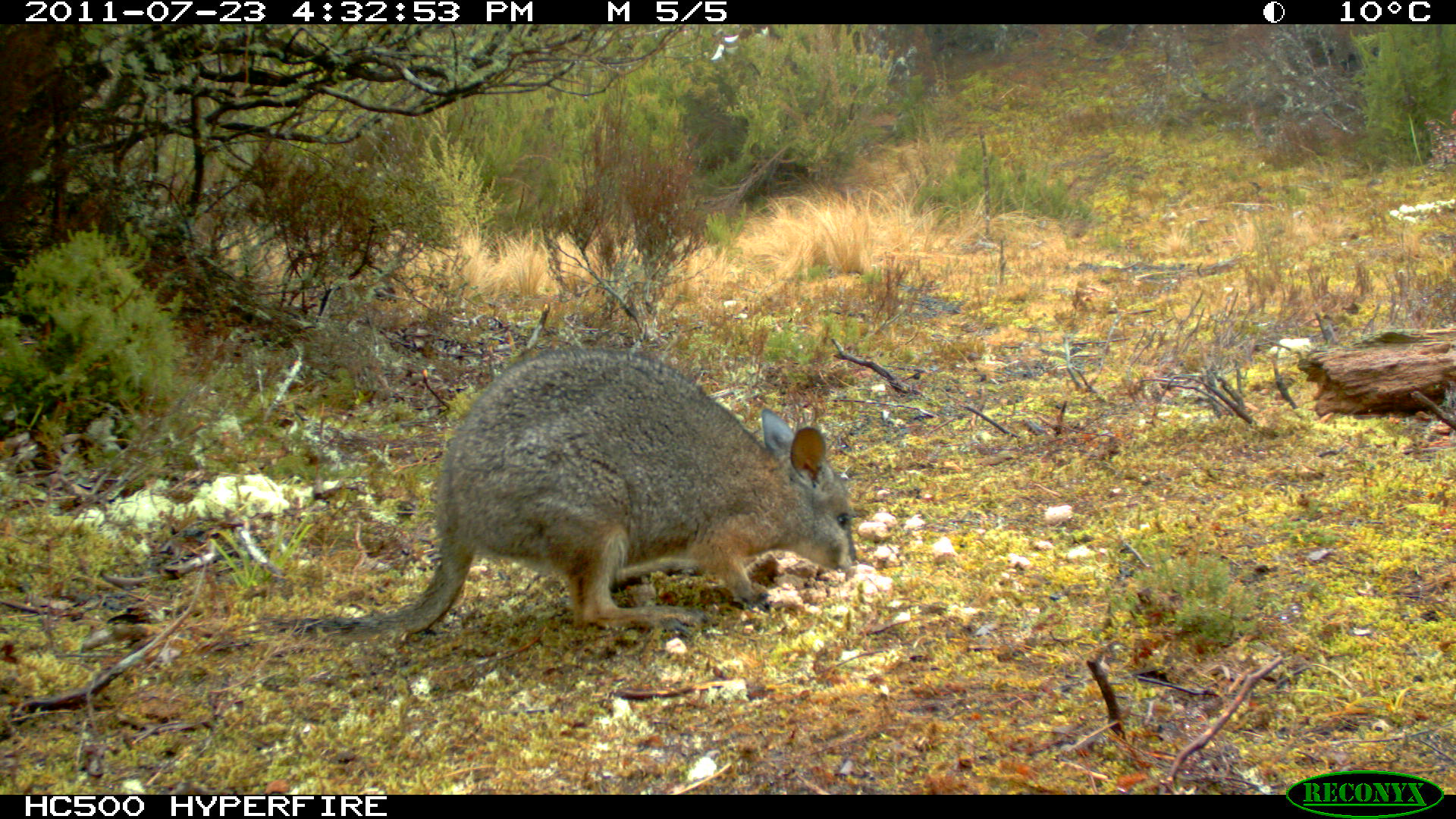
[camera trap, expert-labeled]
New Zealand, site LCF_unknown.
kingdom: Animalia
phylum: Chordata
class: Mammalia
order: Diprotodontia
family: Macropodidae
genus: Notamacropus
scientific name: Notamacropus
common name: wallaby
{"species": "wallaby (Notamacropus)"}